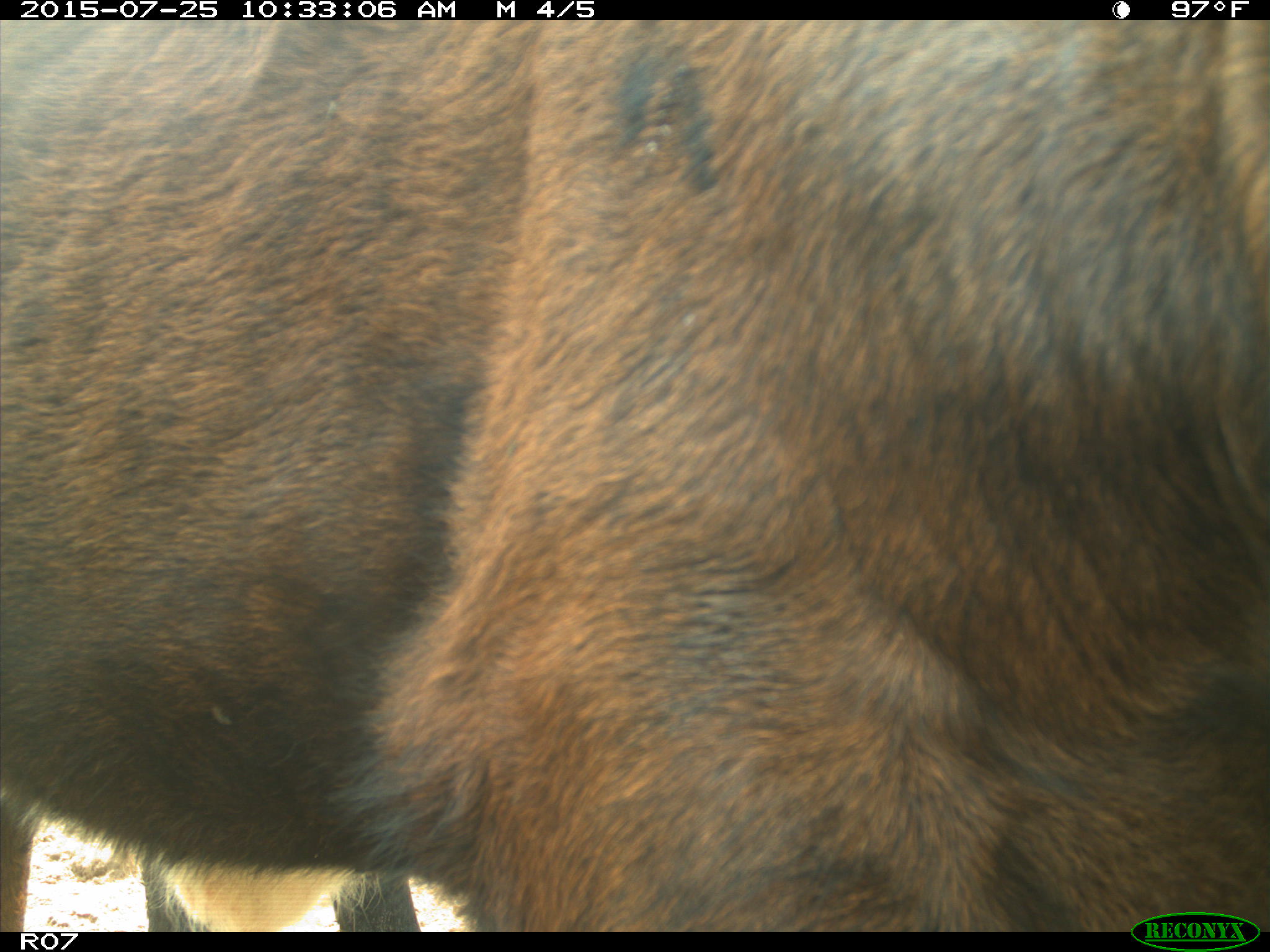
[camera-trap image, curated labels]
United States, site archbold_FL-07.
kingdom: Animalia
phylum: Chordata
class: Mammalia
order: Artiodactyla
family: Bovidae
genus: Bos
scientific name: Bos taurus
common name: domestic cow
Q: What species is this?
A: Bos taurus (domestic cow).